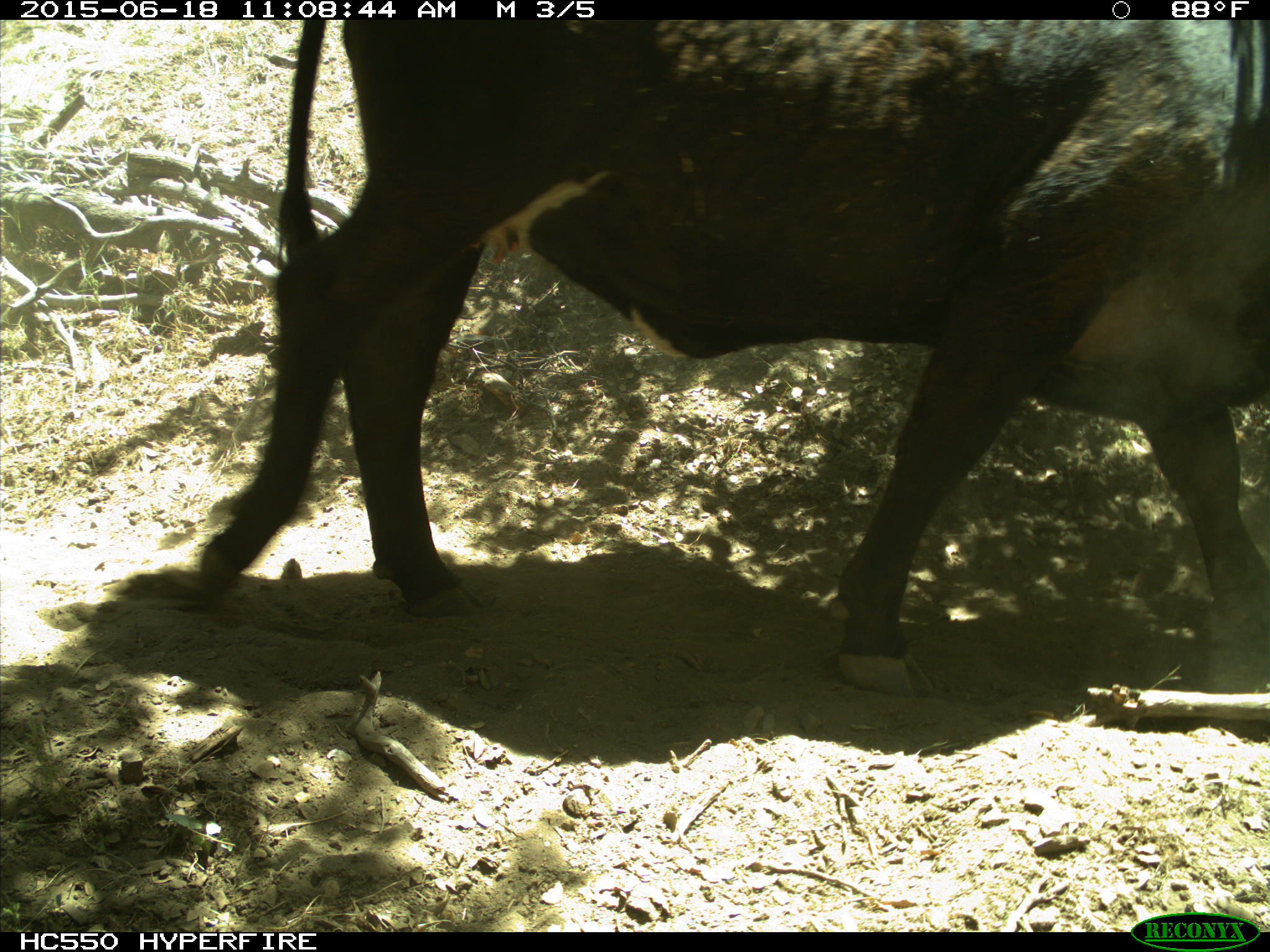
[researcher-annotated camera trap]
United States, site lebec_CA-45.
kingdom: Animalia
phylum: Chordata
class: Mammalia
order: Artiodactyla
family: Bovidae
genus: Bos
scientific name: Bos taurus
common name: domestic cow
Bos taurus (domestic cow).